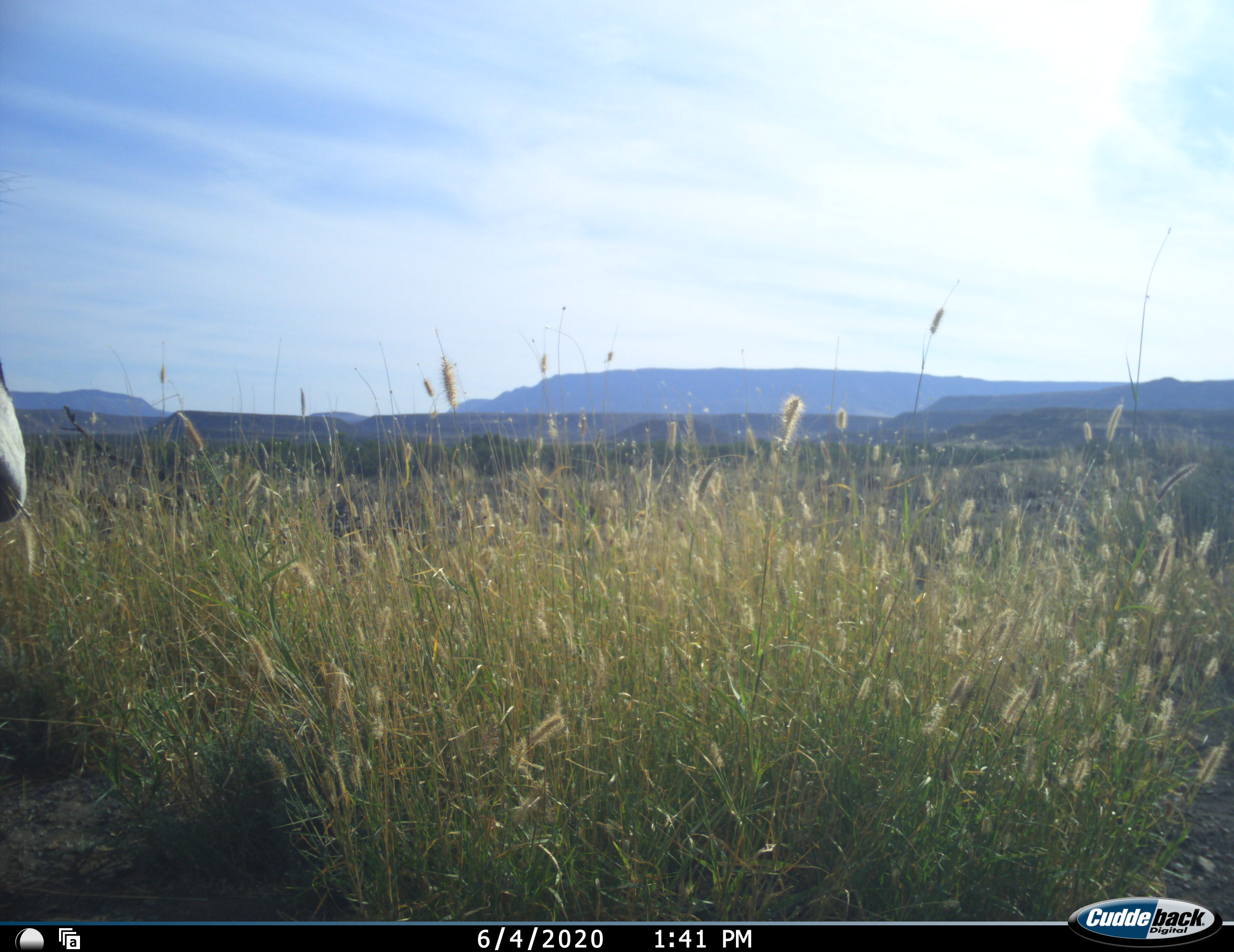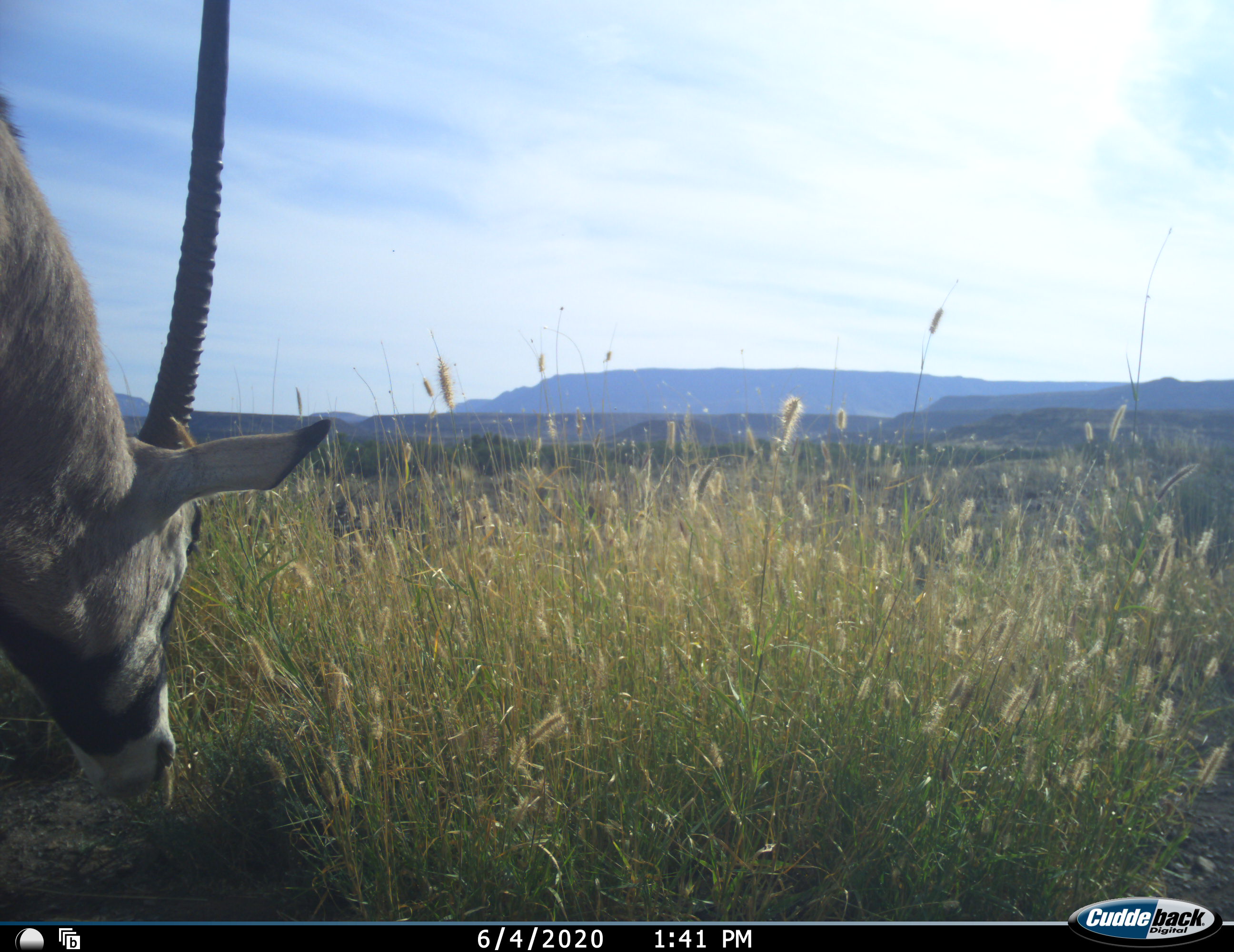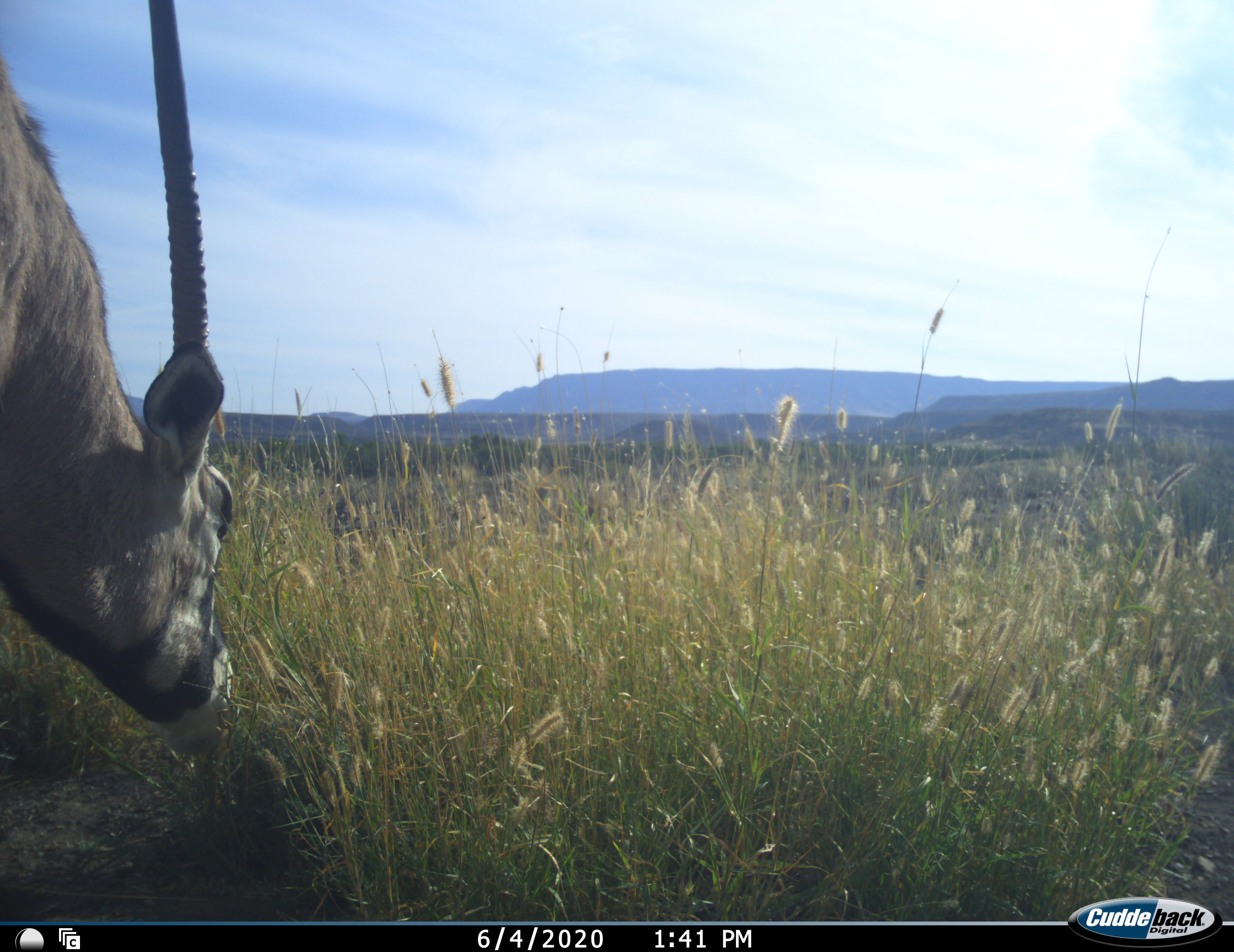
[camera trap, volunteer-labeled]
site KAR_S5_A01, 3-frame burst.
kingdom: Animalia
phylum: Chordata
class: Mammalia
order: Artiodactyla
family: Bovidae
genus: Oryx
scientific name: Oryx gazella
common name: gemsbok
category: oryx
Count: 1.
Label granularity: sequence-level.